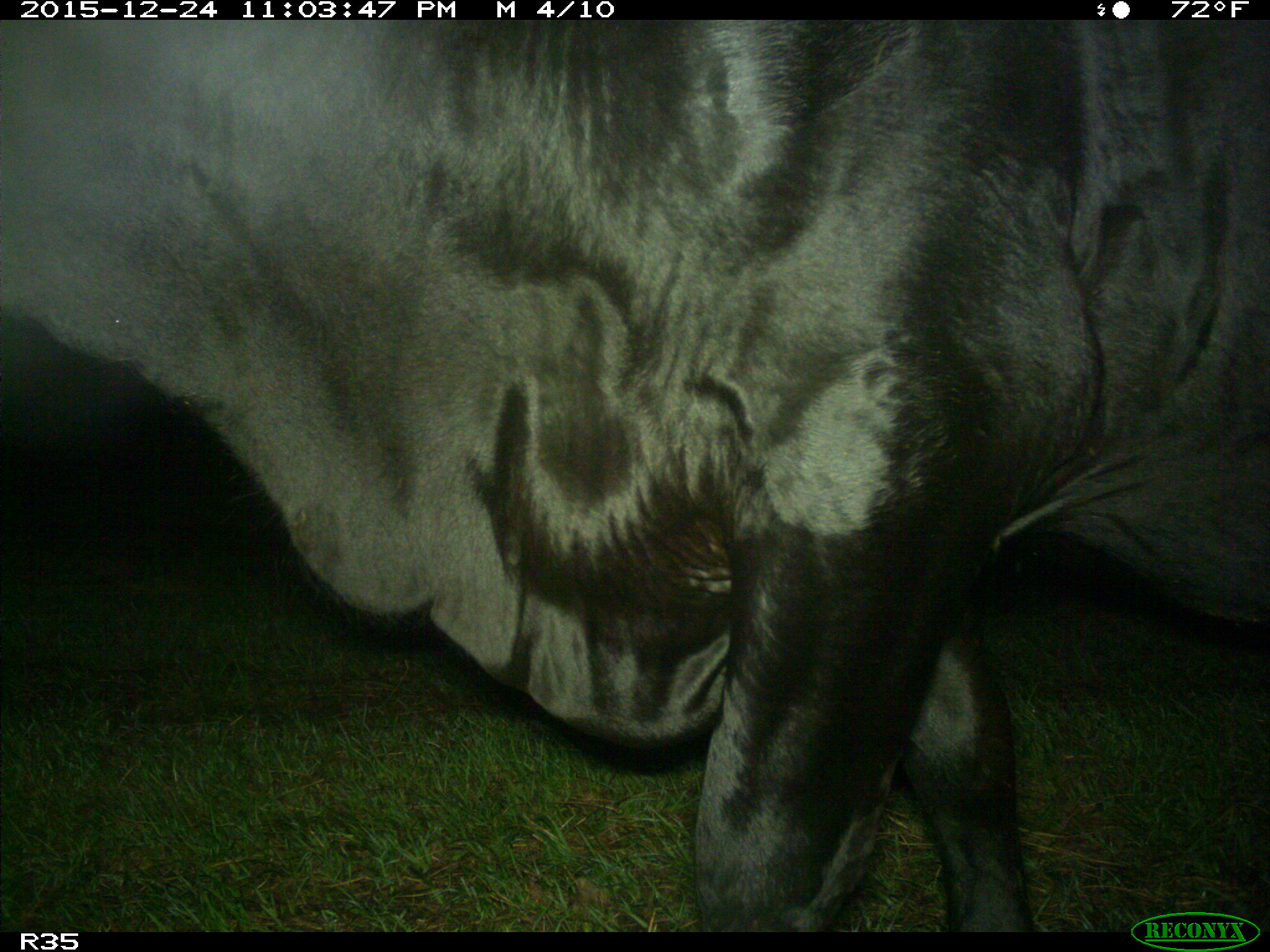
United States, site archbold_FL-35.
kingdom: Animalia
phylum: Chordata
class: Mammalia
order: Artiodactyla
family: Bovidae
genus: Bos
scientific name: Bos taurus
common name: domestic cow